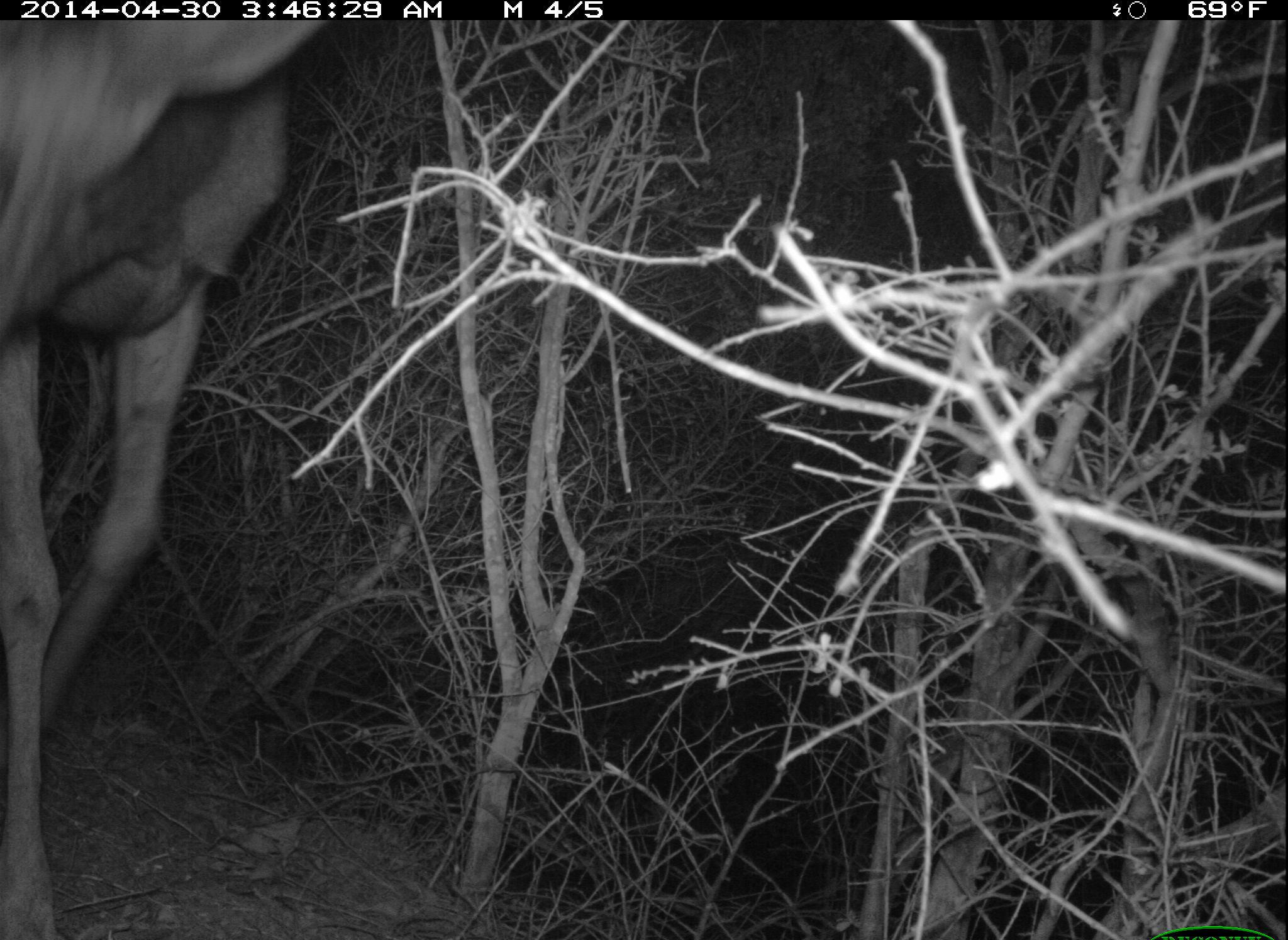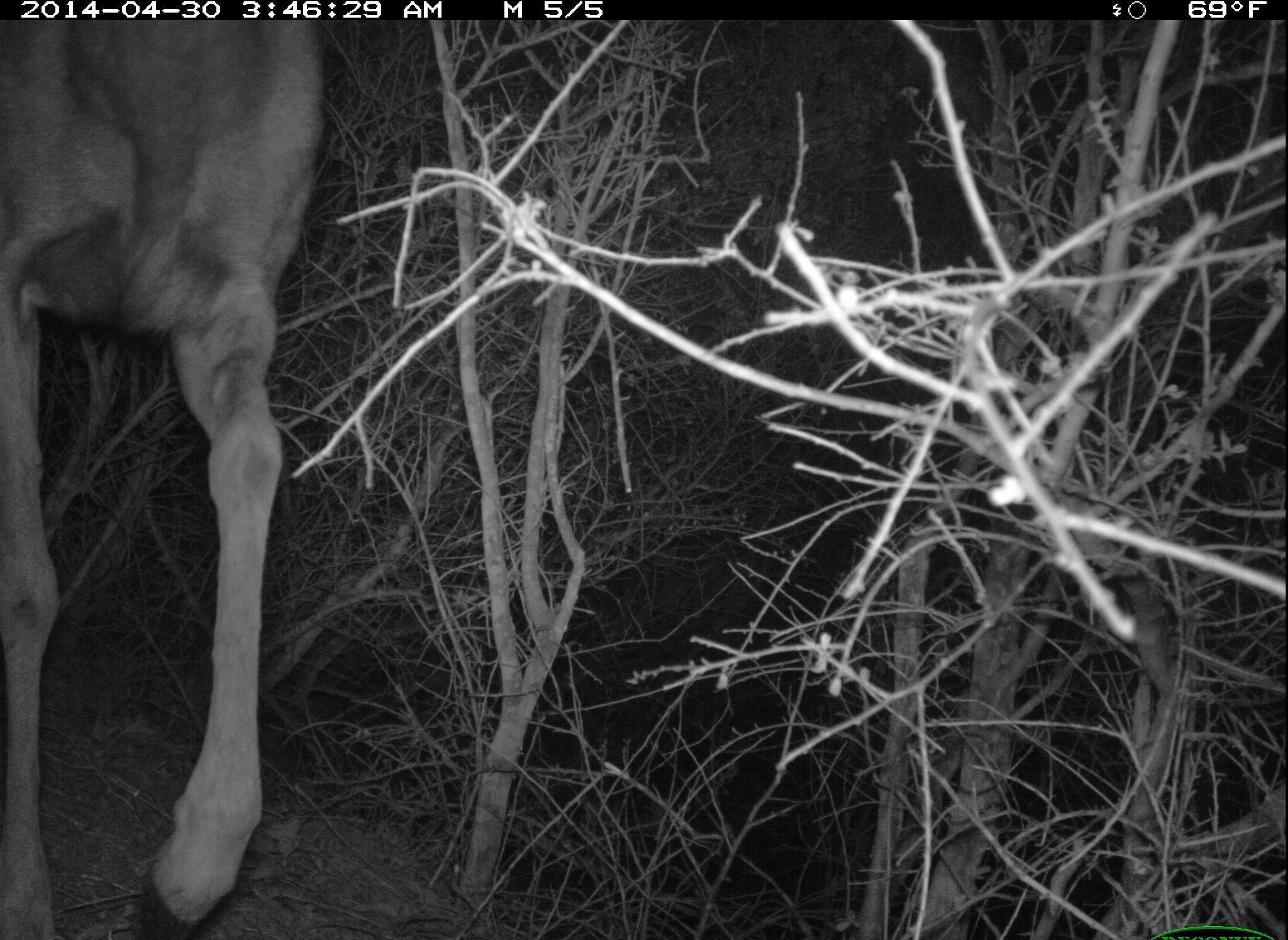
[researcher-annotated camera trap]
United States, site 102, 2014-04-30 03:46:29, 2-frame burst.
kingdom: Animalia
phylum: Chordata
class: Mammalia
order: Artiodactyla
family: Cervidae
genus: Odocoileus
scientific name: Odocoileus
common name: deer